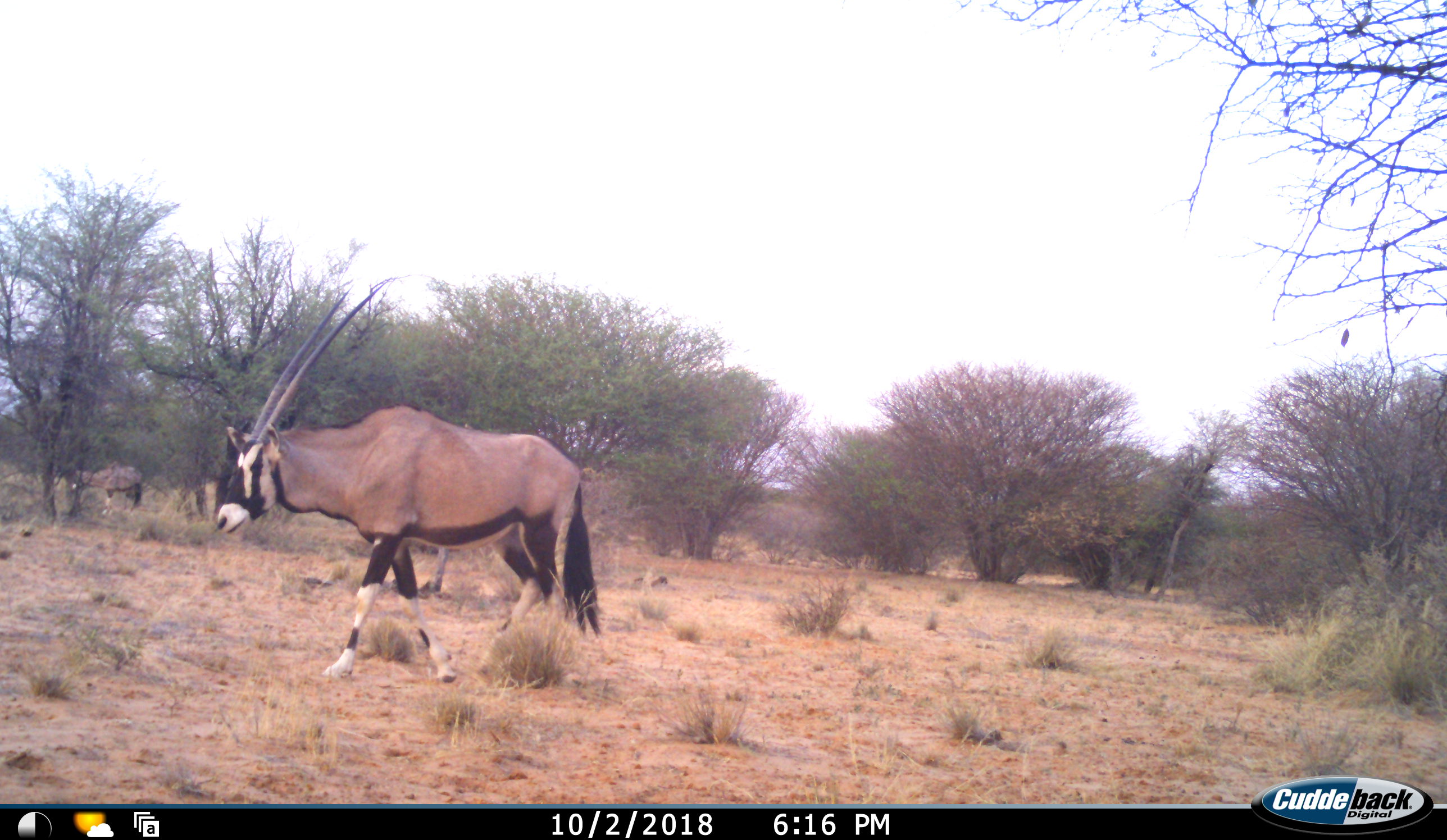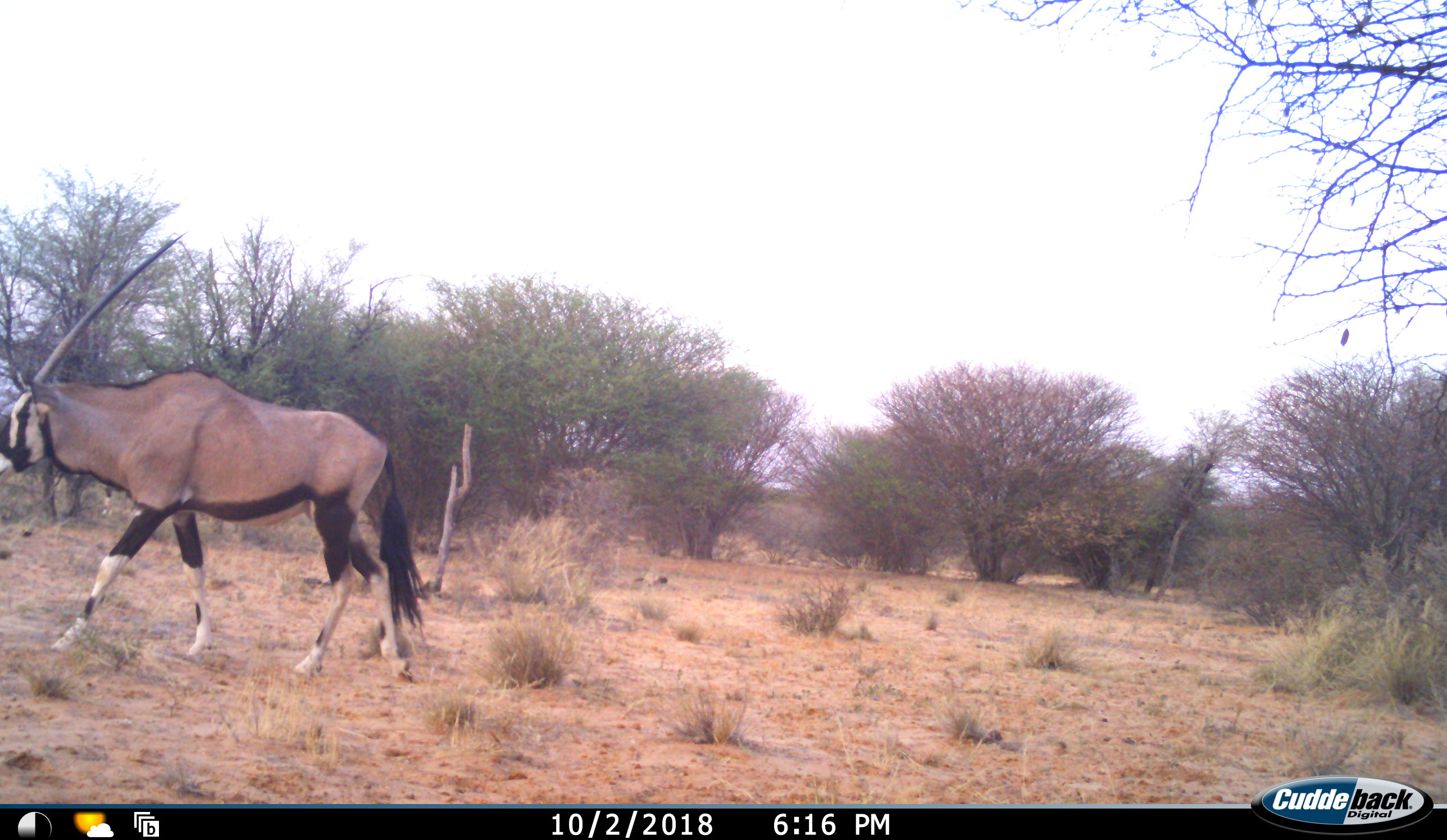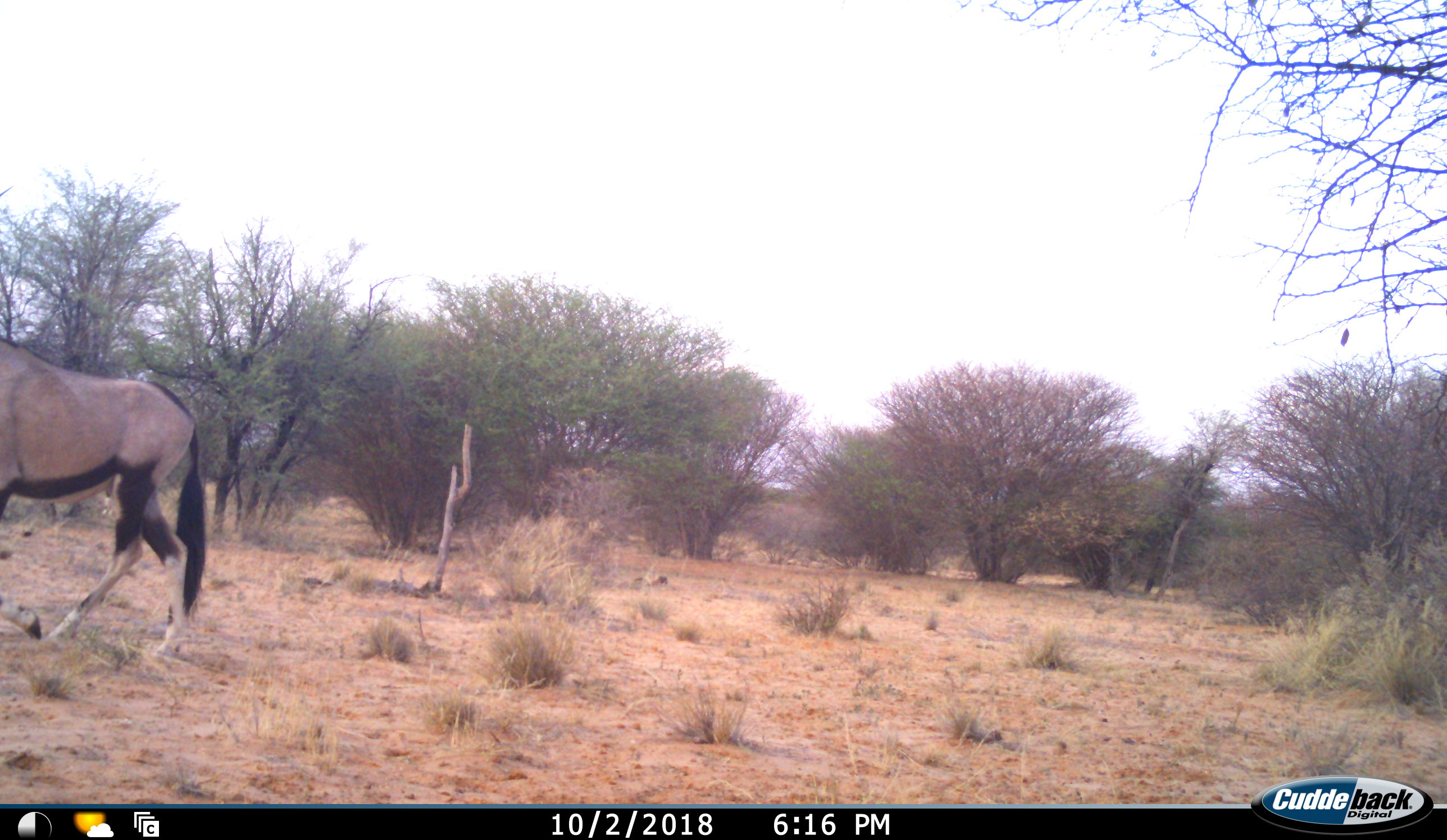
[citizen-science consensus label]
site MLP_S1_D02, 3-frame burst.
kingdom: Animalia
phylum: Chordata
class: Mammalia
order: Artiodactyla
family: Bovidae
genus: Oryx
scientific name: Oryx gazella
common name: gemsbok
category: oryx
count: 2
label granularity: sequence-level